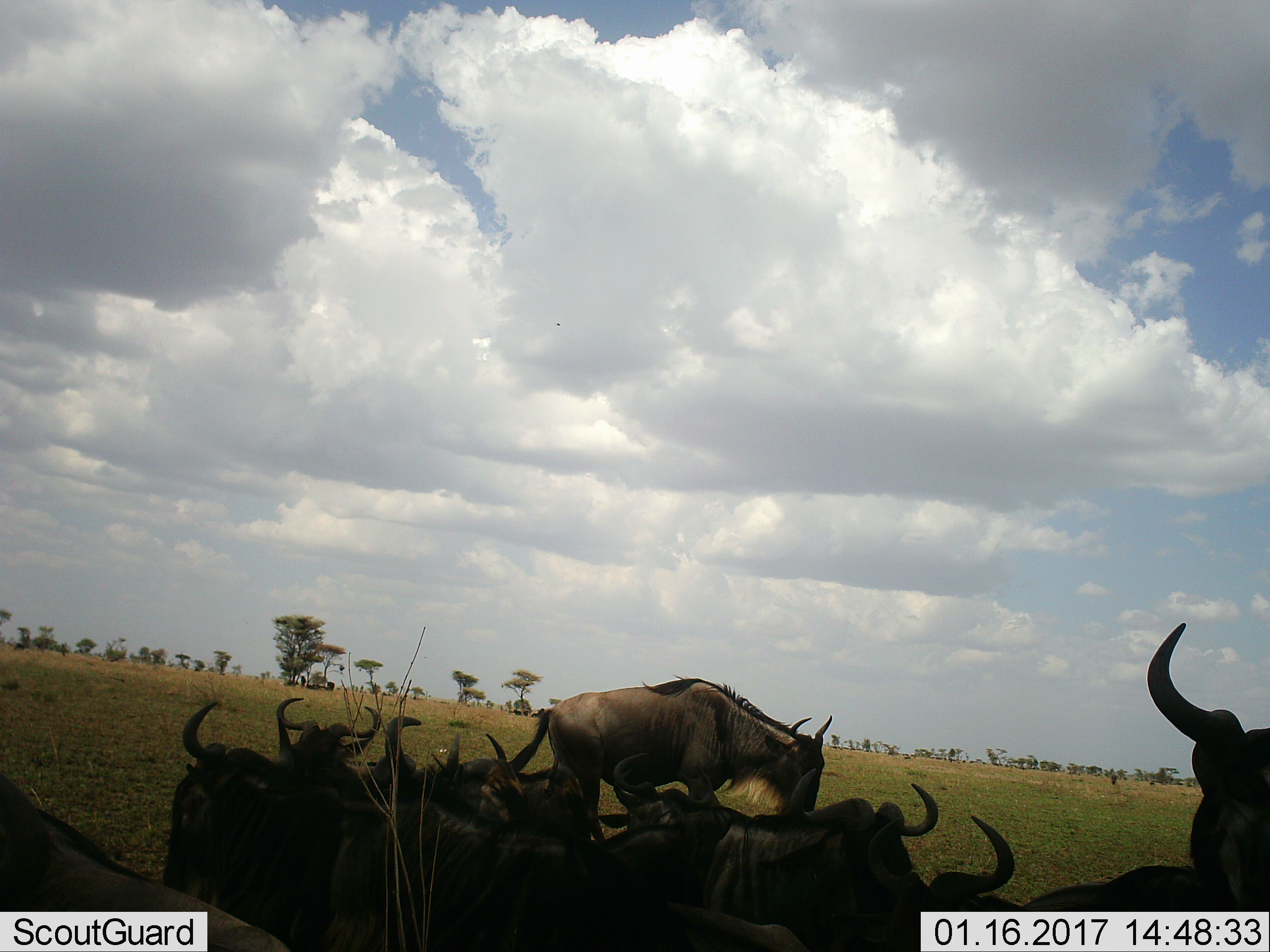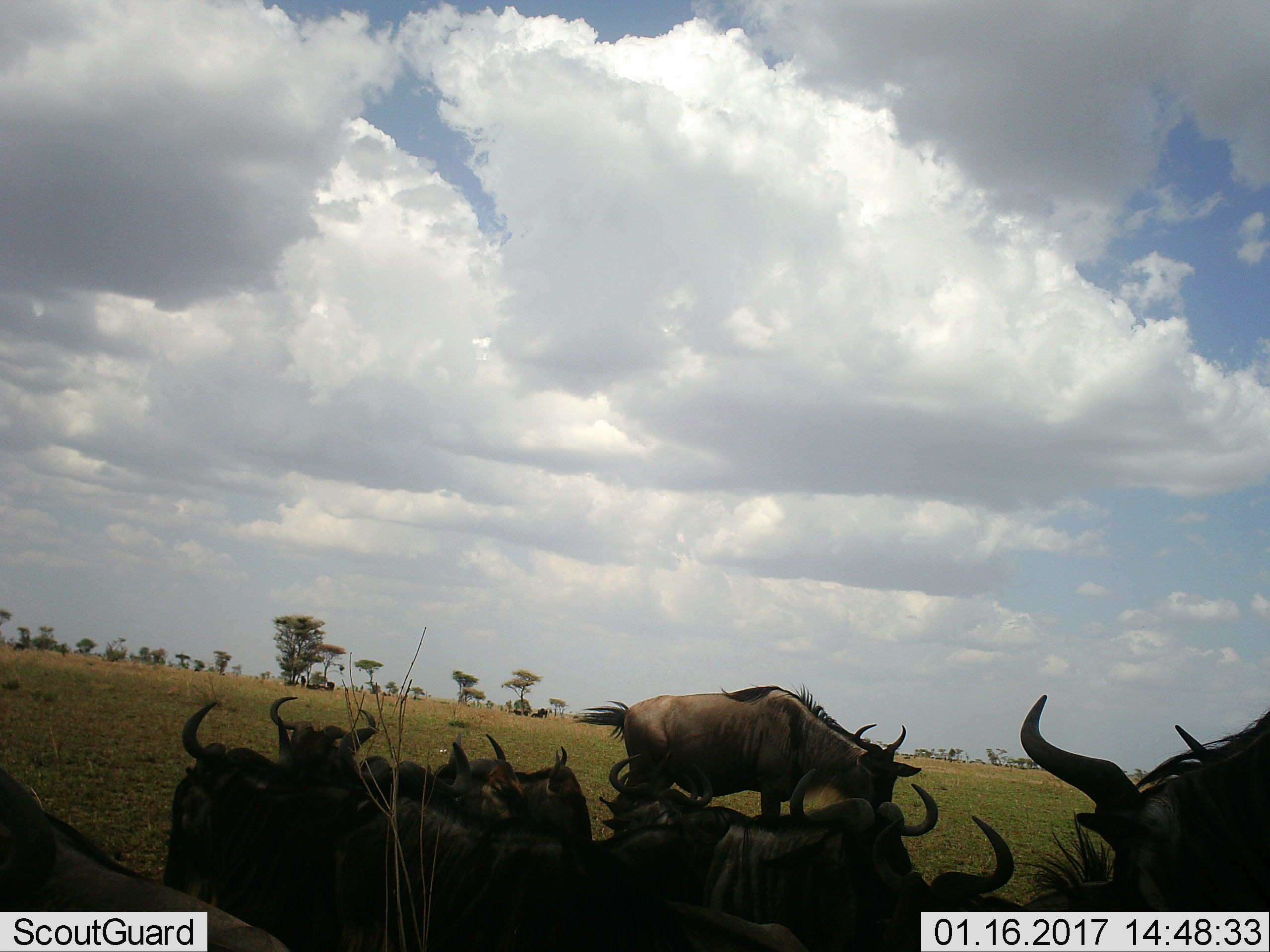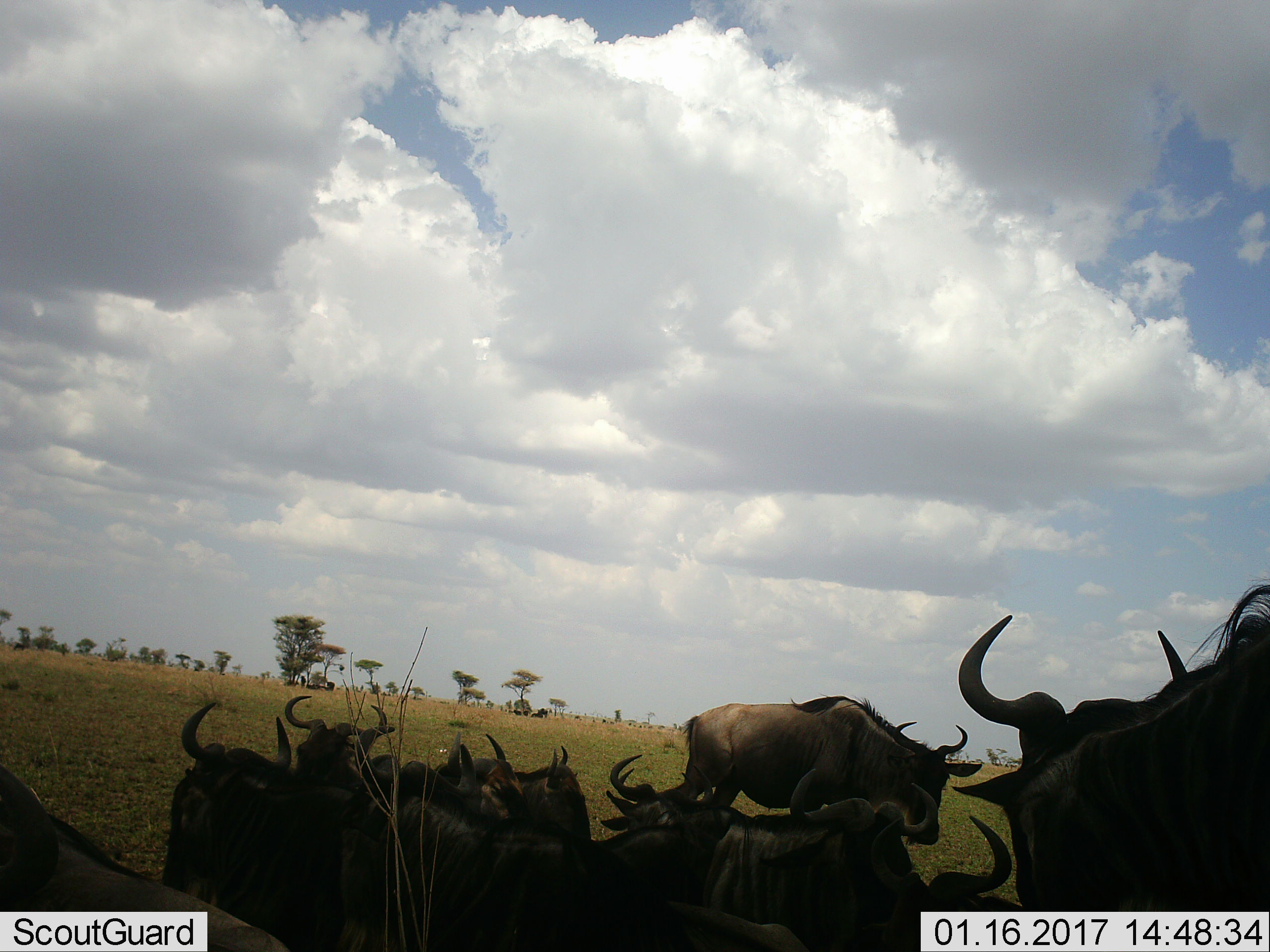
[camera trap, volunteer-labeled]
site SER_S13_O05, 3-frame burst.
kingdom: Animalia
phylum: Chordata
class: Mammalia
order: Artiodactyla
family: Bovidae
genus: Connochaetes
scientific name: Connochaetes taurinus taurinus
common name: blue wildebeest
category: wildebeestblue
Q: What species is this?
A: Wildebeestblue (blue wildebeest) (Connochaetes taurinus taurinus).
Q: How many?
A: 11-50.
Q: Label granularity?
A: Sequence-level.